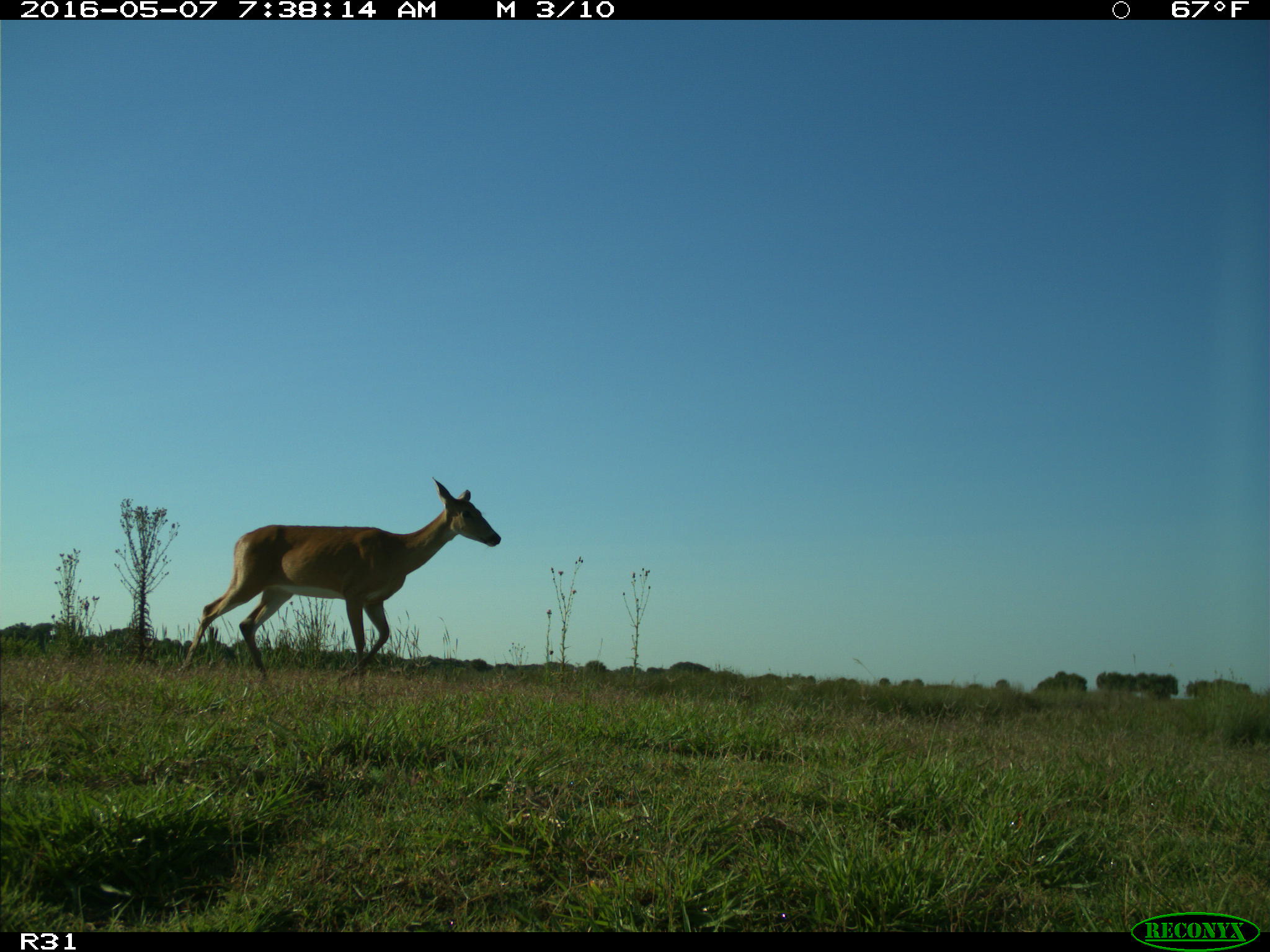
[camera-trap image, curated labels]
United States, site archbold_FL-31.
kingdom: Animalia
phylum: Chordata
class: Mammalia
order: Artiodactyla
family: Cervidae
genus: Odocoileus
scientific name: Odocoileus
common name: deer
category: unidentified deer